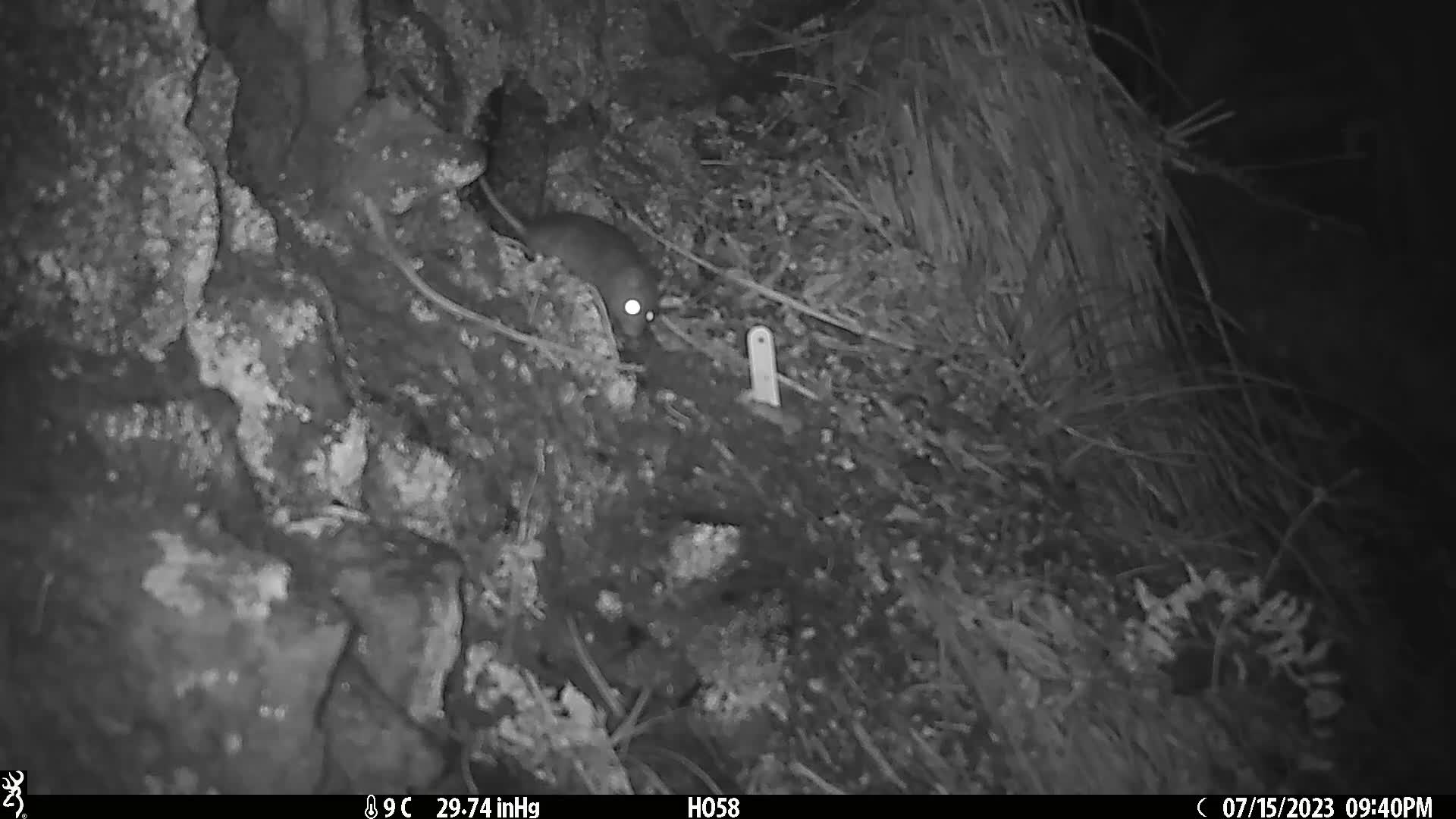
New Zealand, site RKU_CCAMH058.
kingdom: Animalia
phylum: Chordata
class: Mammalia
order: Rodentia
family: Muridae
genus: Rattus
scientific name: Rattus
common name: rat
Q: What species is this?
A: Rat (Rattus).